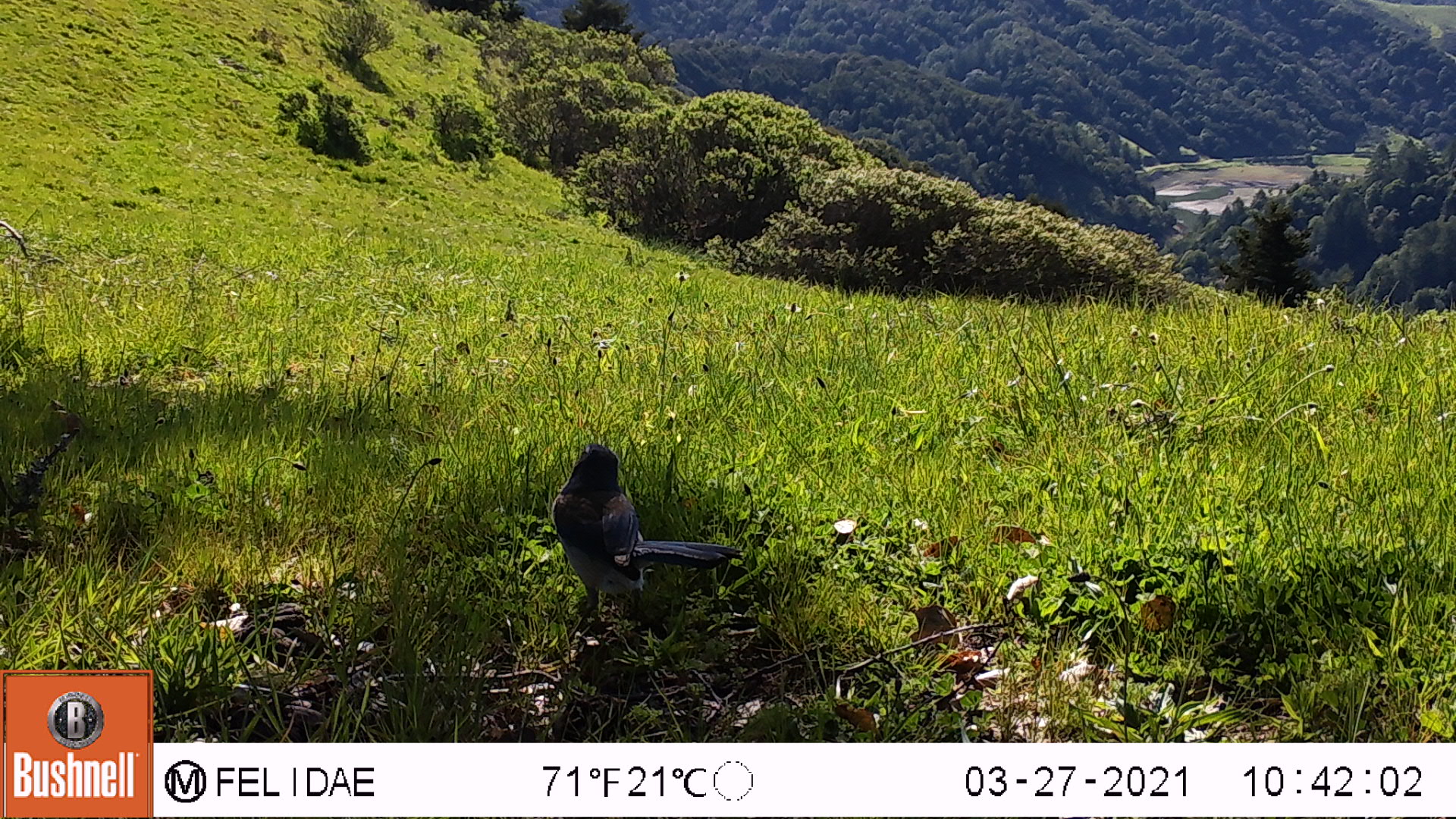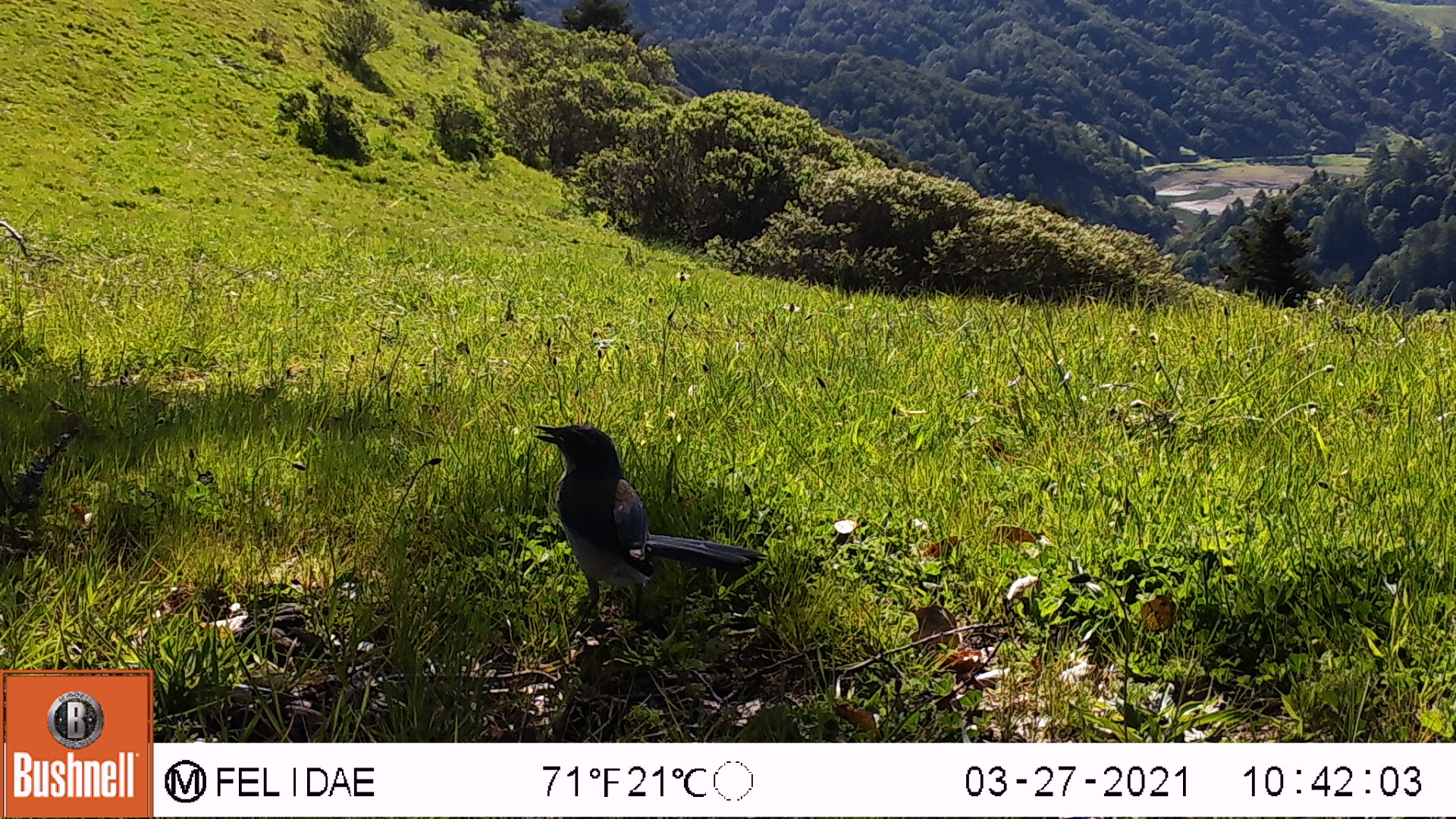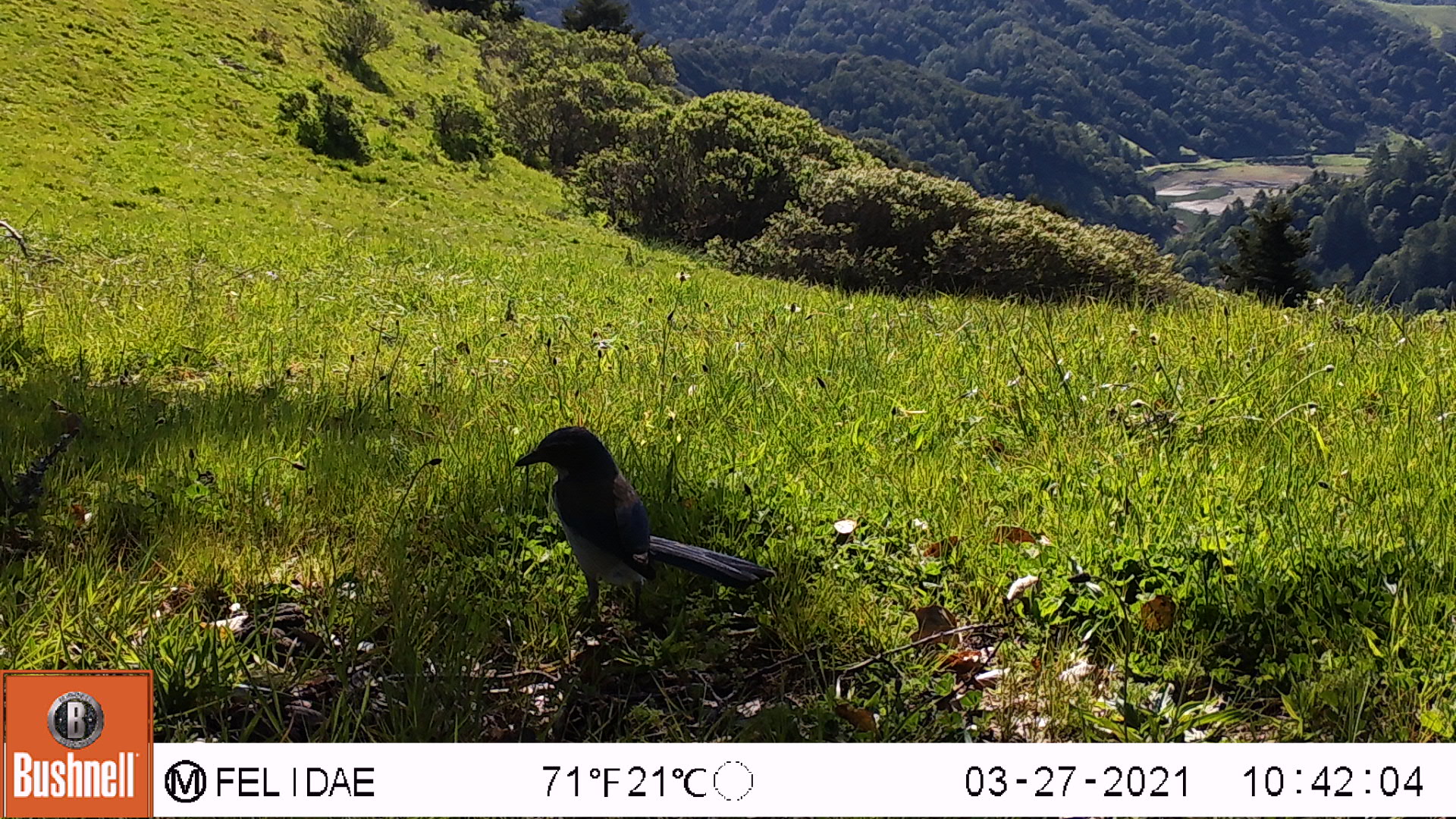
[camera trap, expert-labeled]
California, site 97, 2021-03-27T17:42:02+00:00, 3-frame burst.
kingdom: Animalia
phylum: Chordata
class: Aves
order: Passeriformes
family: Corvidae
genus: Aphelocoma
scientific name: Aphelocoma californica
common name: california scrub jay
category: western scrub-jay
Western scrub-jay (california scrub jay) (Aphelocoma californica).